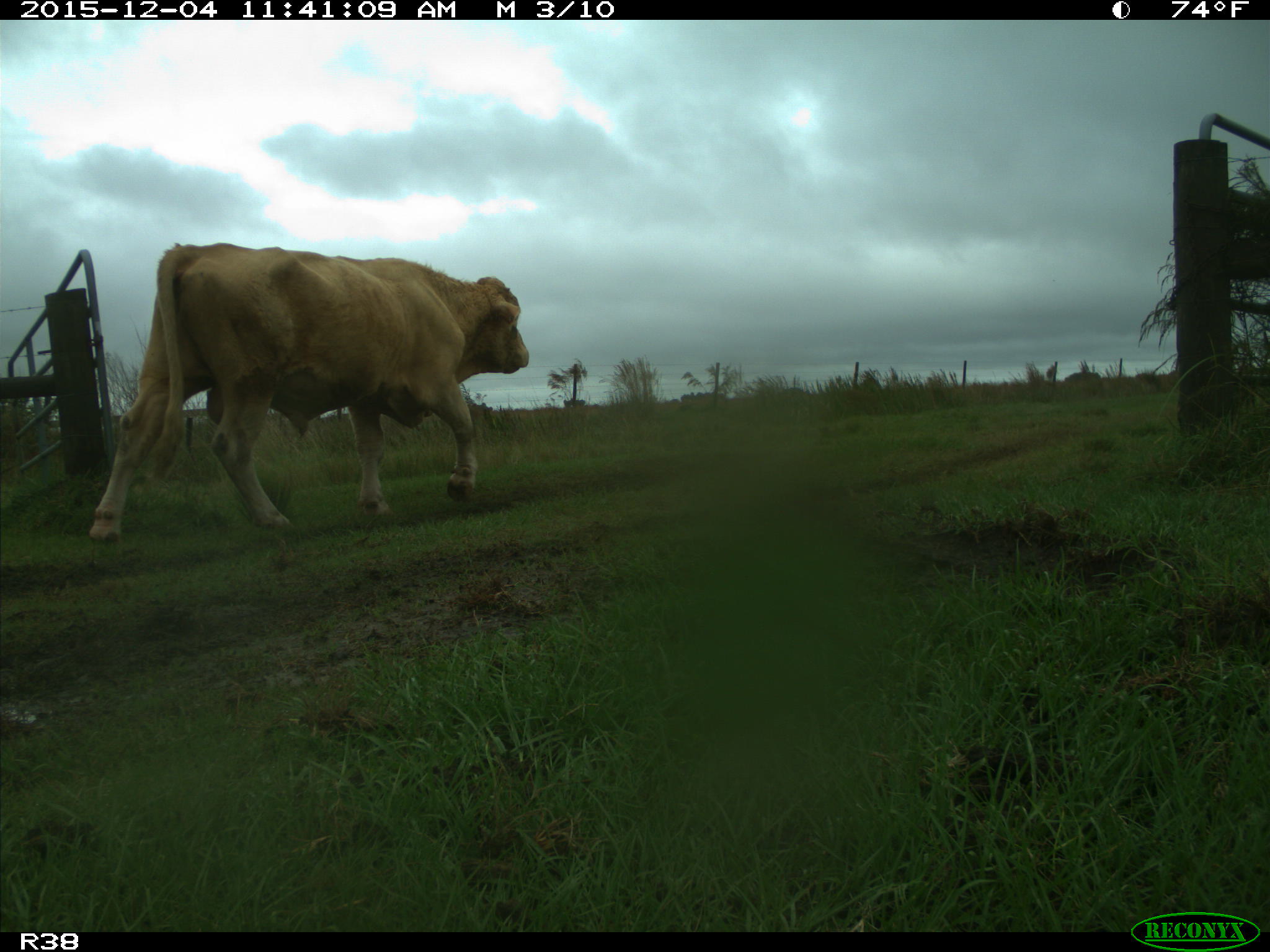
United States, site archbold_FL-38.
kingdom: Animalia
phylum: Chordata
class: Mammalia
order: Artiodactyla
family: Bovidae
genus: Bos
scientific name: Bos taurus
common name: domestic cow